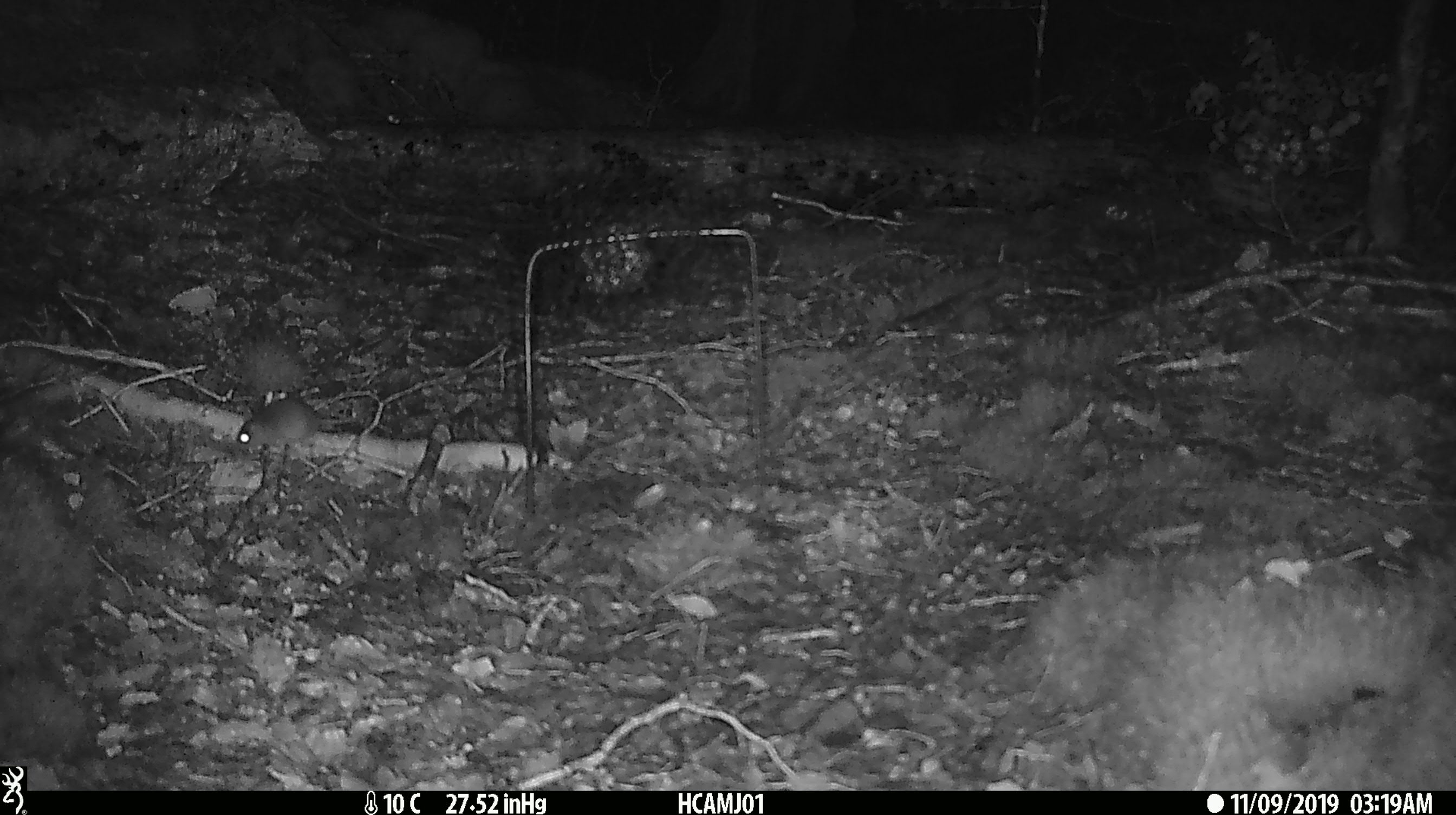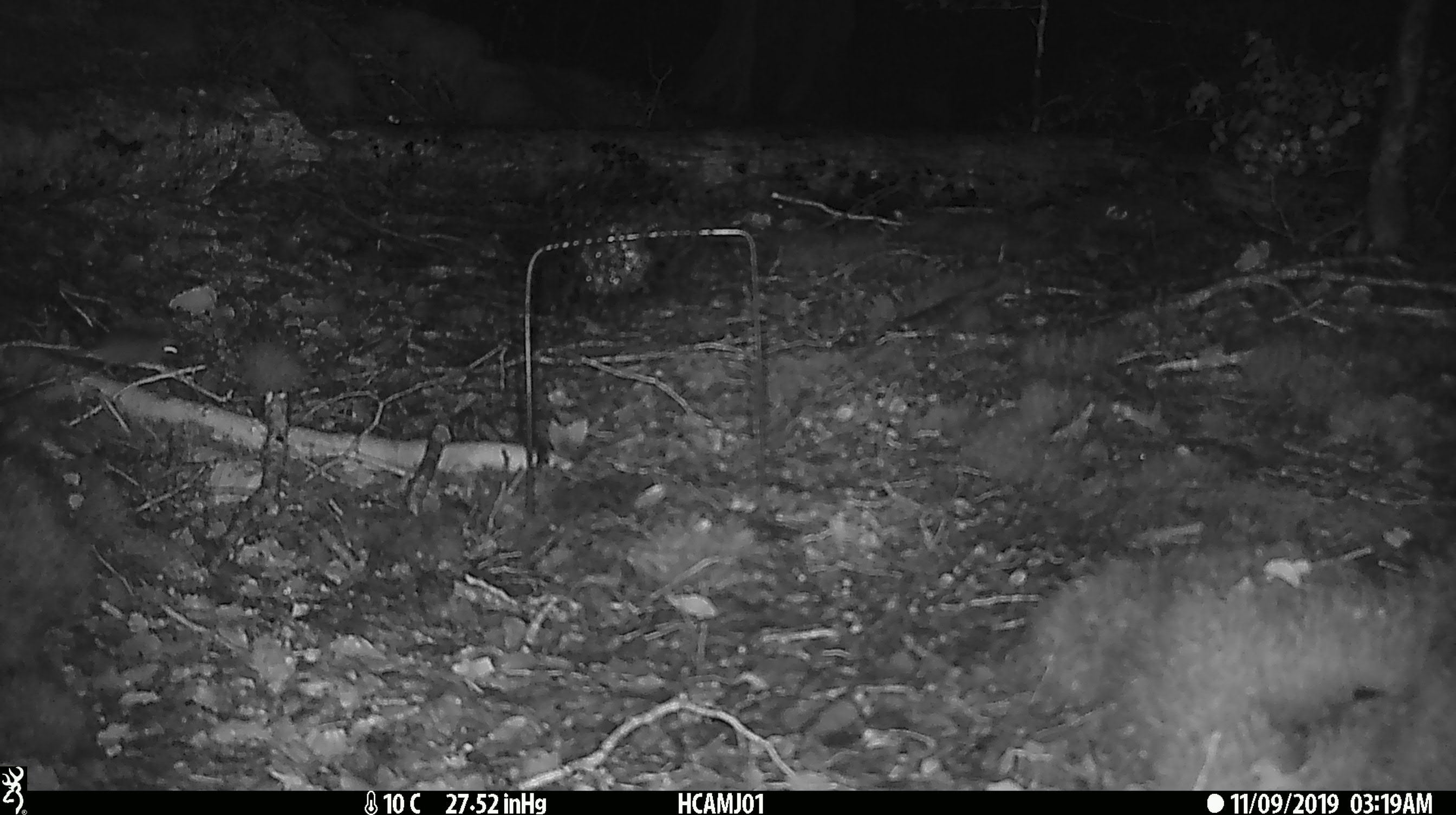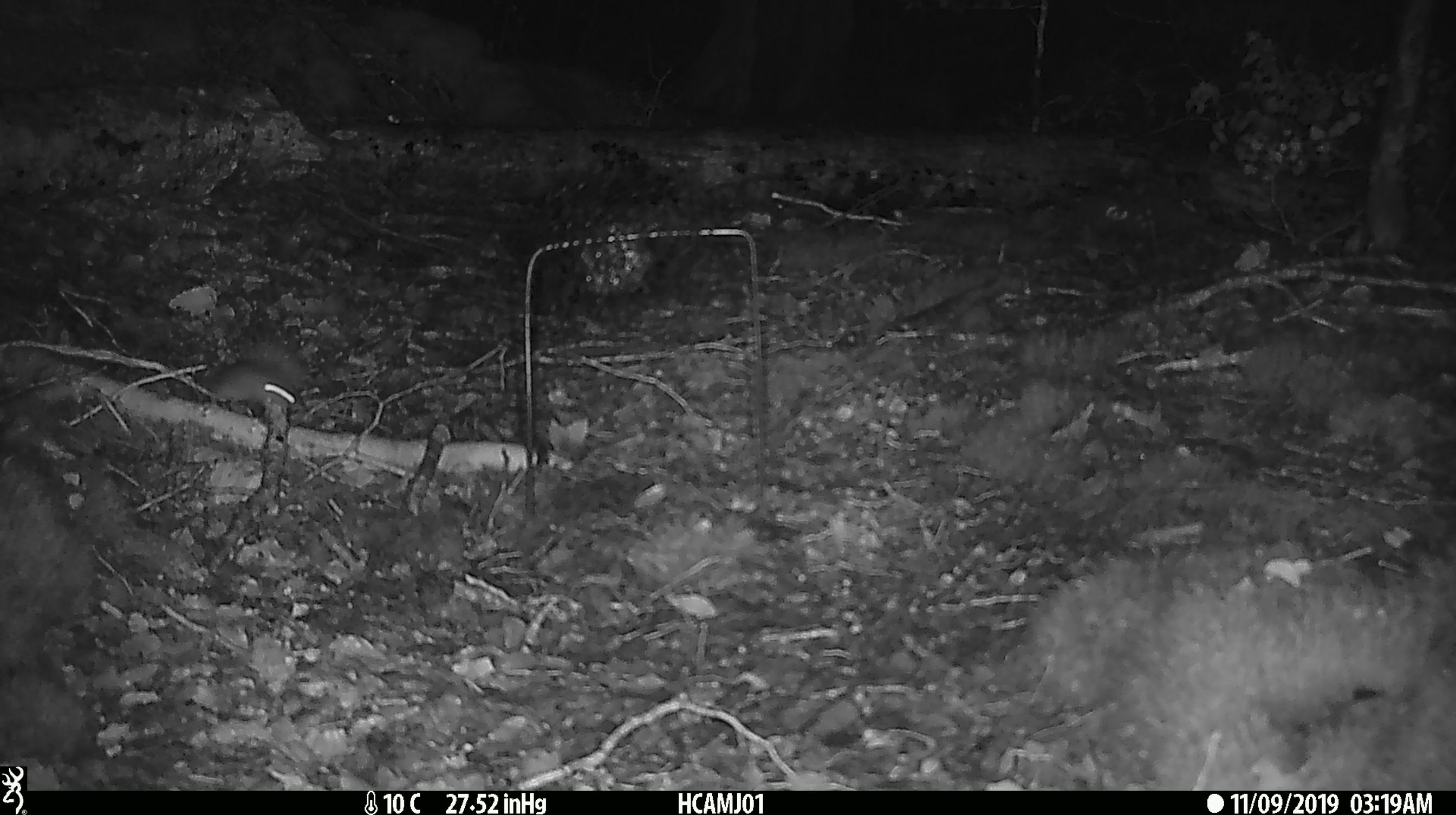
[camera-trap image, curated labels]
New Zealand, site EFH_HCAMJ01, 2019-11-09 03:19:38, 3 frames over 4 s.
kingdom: Animalia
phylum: Chordata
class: Mammalia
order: Rodentia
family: Muridae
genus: Mus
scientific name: Mus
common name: mouse